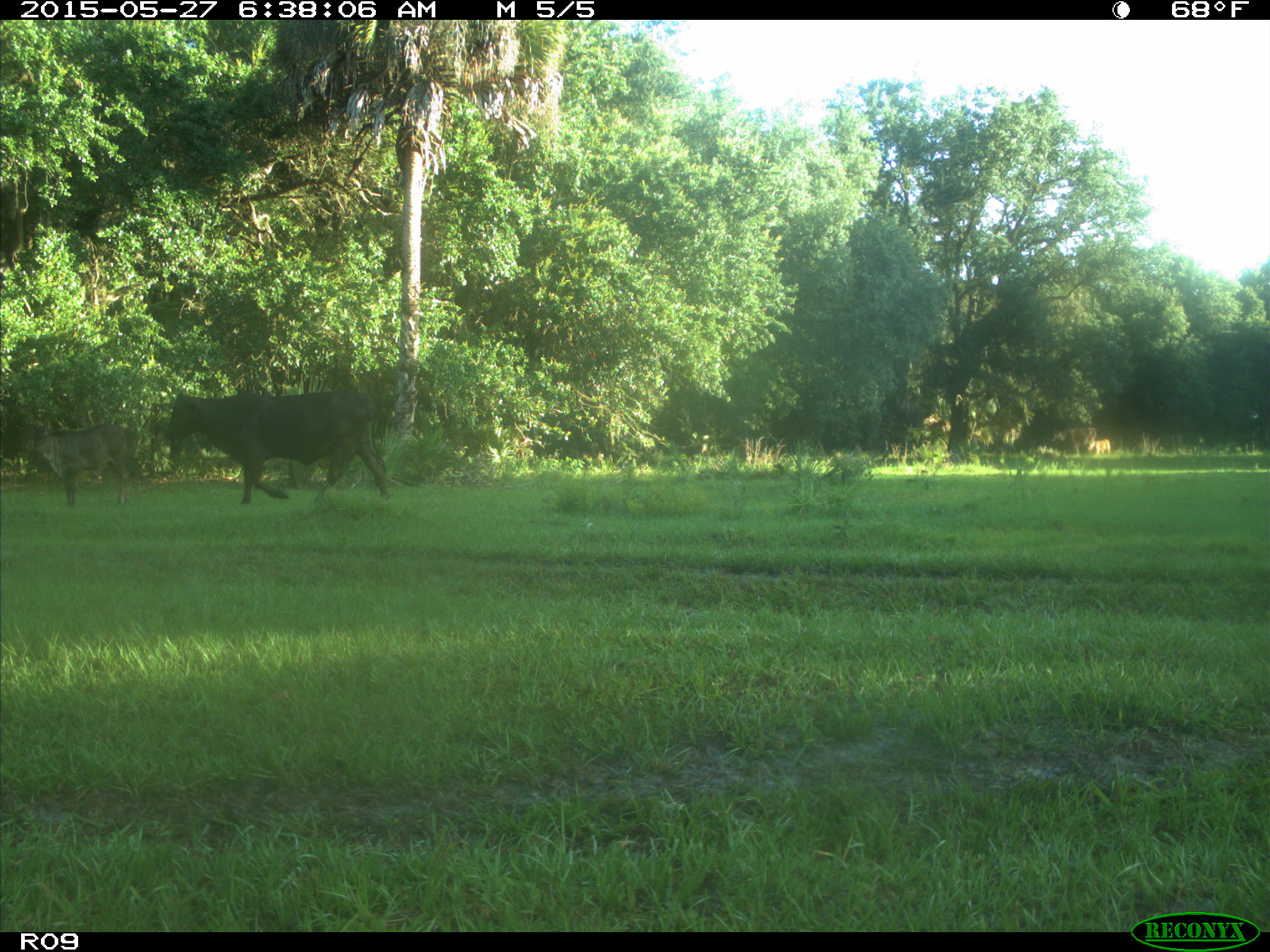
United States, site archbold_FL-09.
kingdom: Animalia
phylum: Chordata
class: Mammalia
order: Artiodactyla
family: Bovidae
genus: Bos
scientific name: Bos taurus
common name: domestic cow